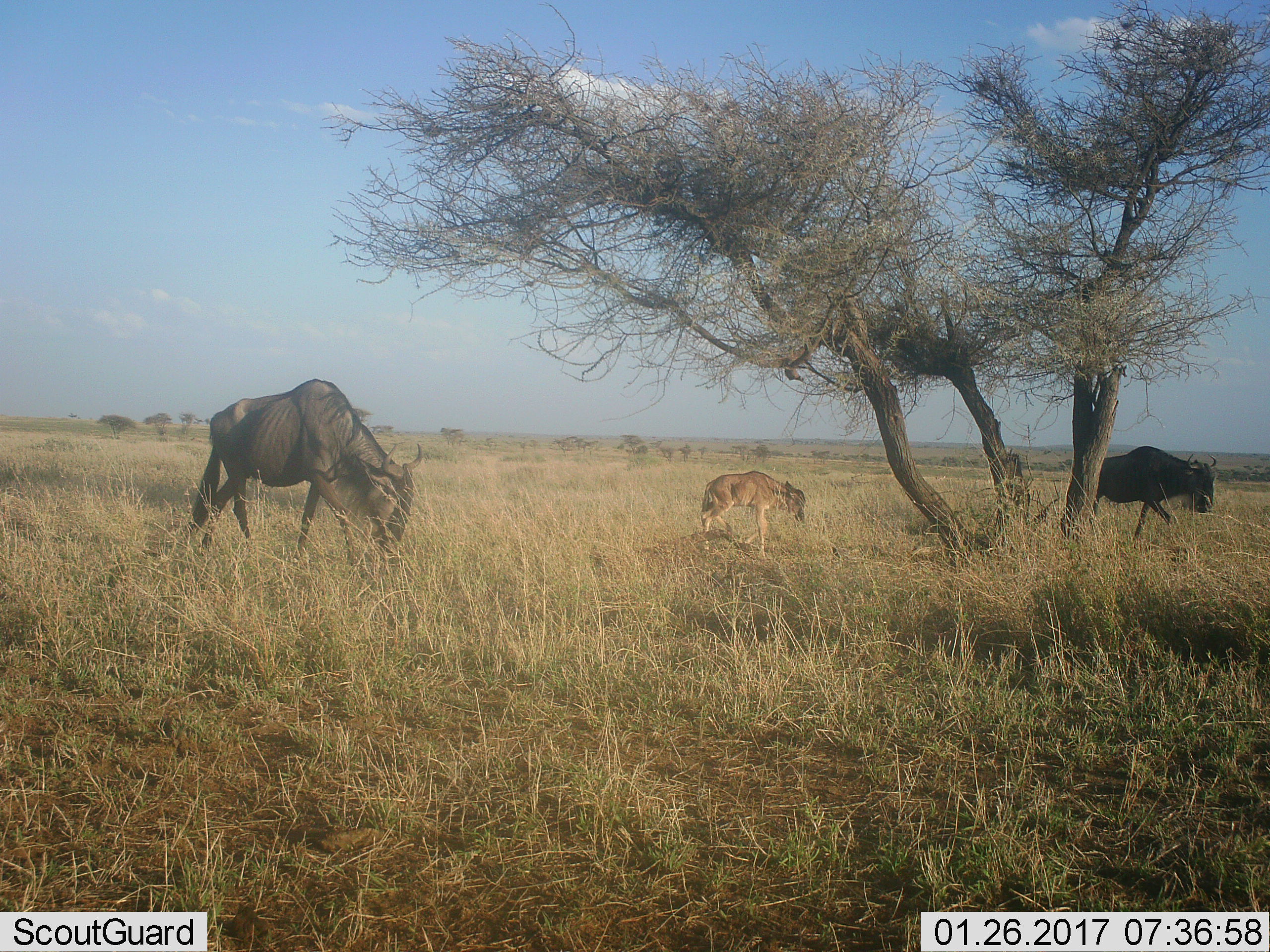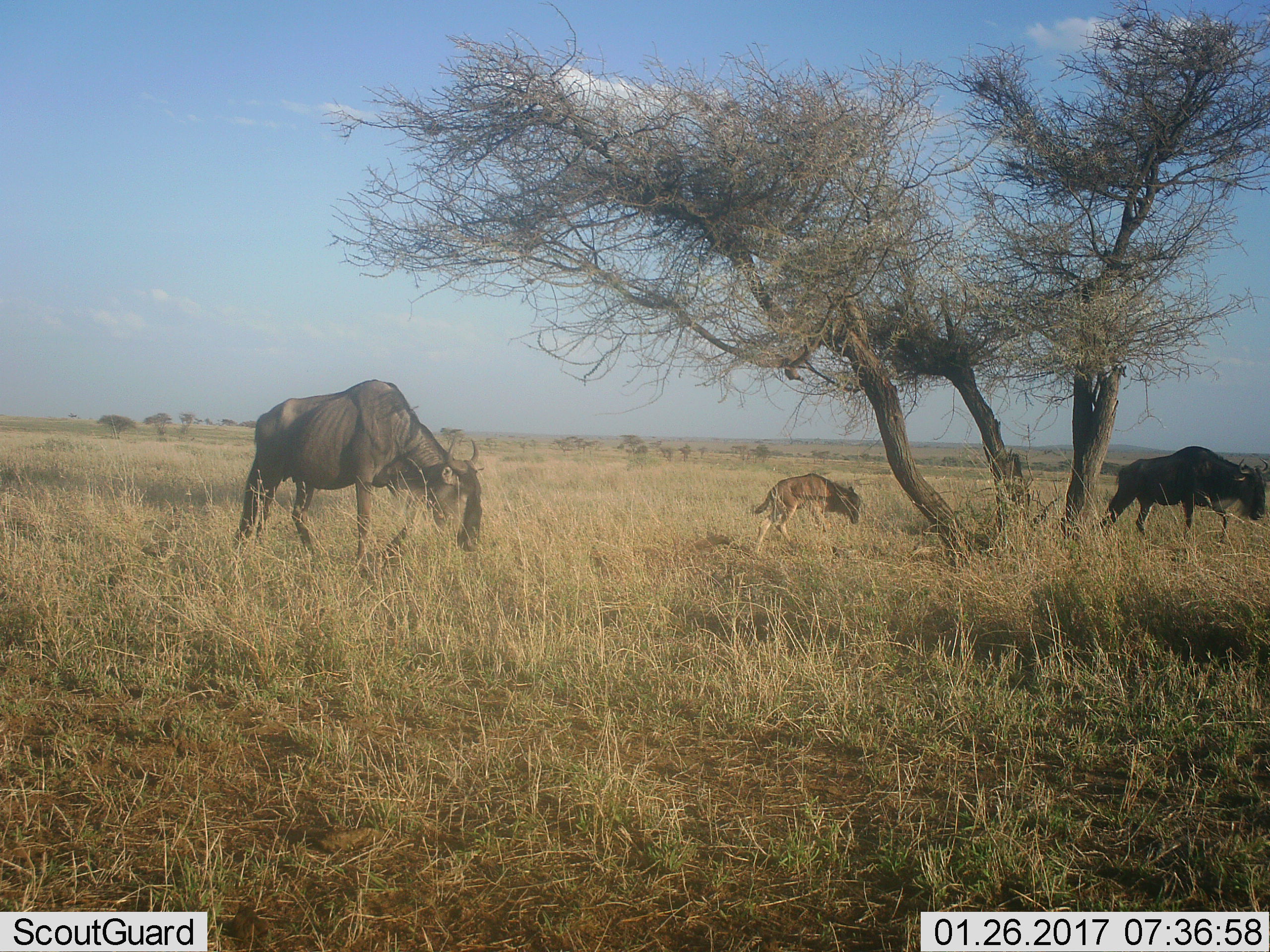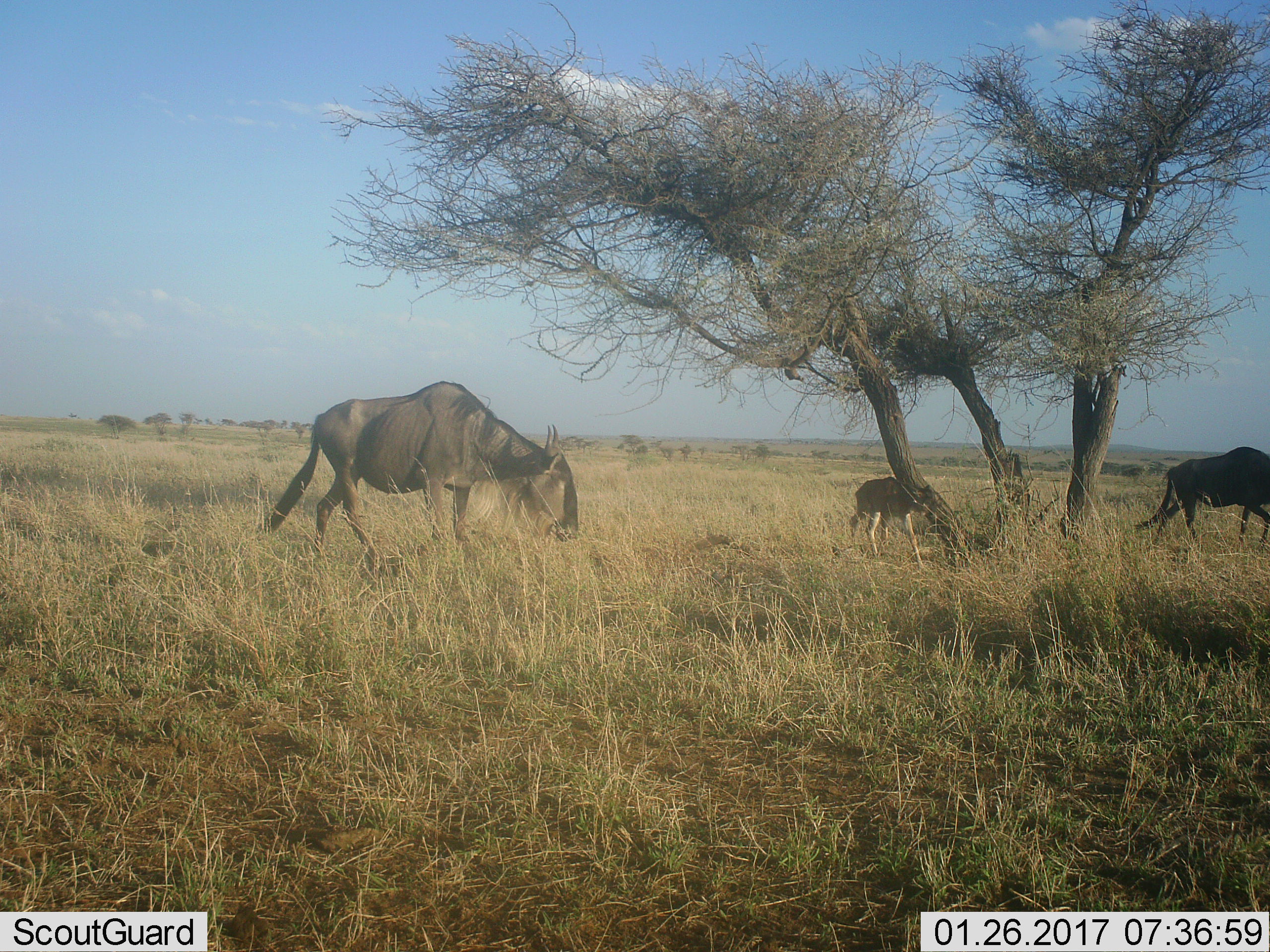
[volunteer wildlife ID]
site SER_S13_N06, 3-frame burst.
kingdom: Animalia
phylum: Chordata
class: Mammalia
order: Artiodactyla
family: Bovidae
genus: Connochaetes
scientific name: Connochaetes taurinus taurinus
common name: blue wildebeest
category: wildebeestblue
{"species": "wildebeestblue (blue wildebeest) (Connochaetes taurinus taurinus)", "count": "3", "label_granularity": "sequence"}